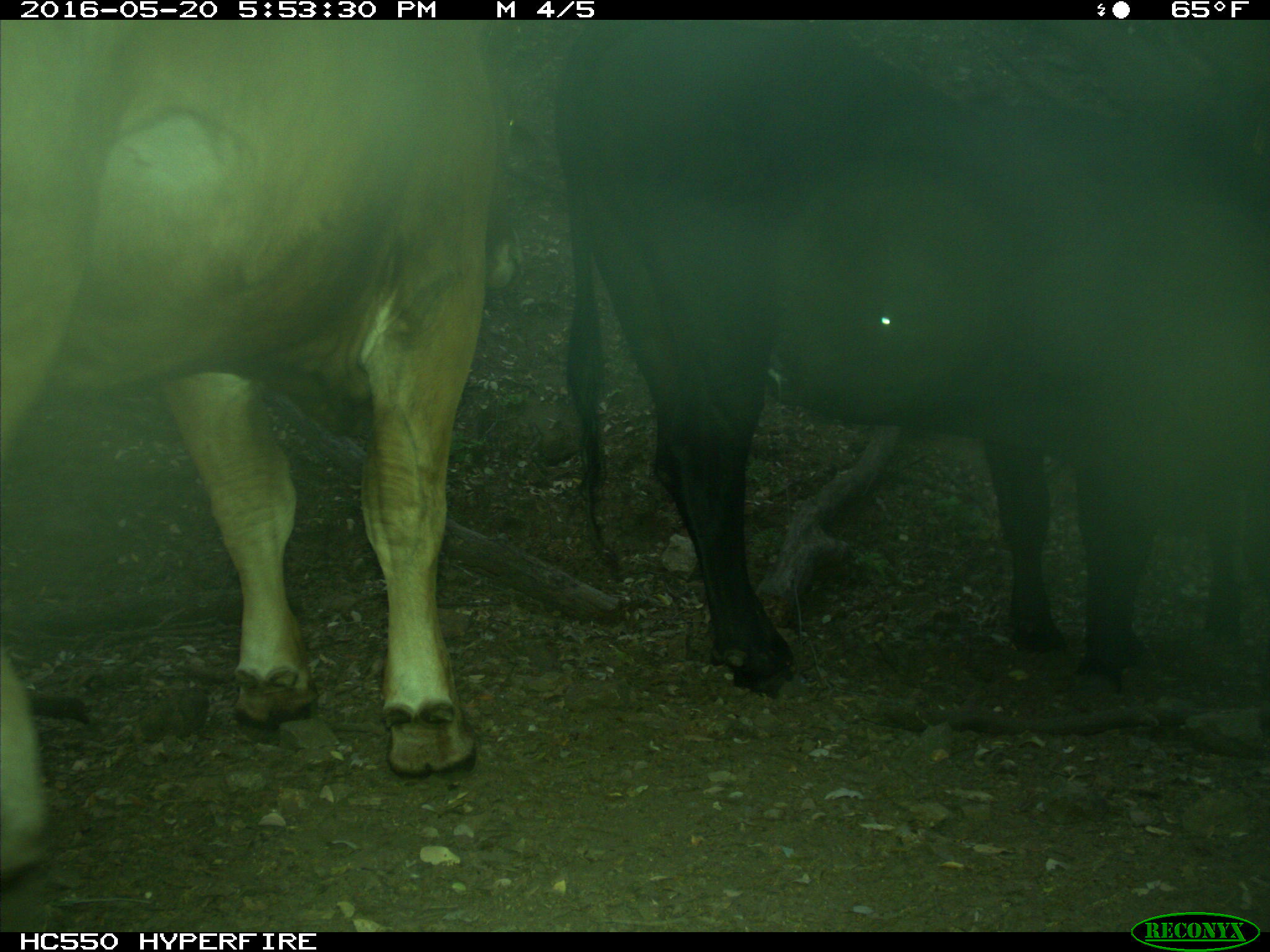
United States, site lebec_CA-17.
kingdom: Animalia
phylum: Chordata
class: Mammalia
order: Artiodactyla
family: Bovidae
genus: Bos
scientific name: Bos taurus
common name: domestic cow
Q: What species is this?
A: Bos taurus (domestic cow).